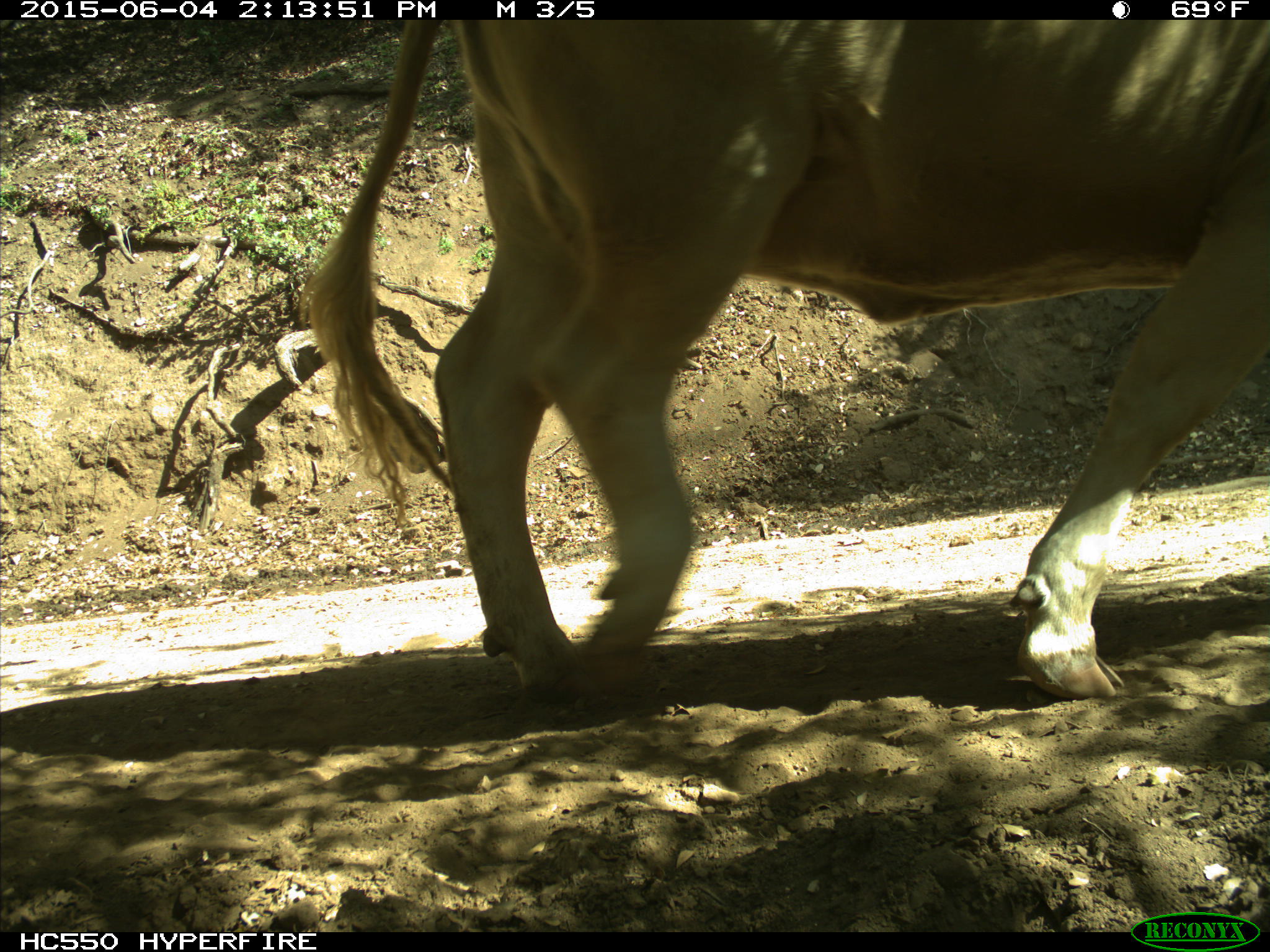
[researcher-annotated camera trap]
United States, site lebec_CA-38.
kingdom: Animalia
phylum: Chordata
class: Mammalia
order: Artiodactyla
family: Bovidae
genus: Bos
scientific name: Bos taurus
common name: domestic cow